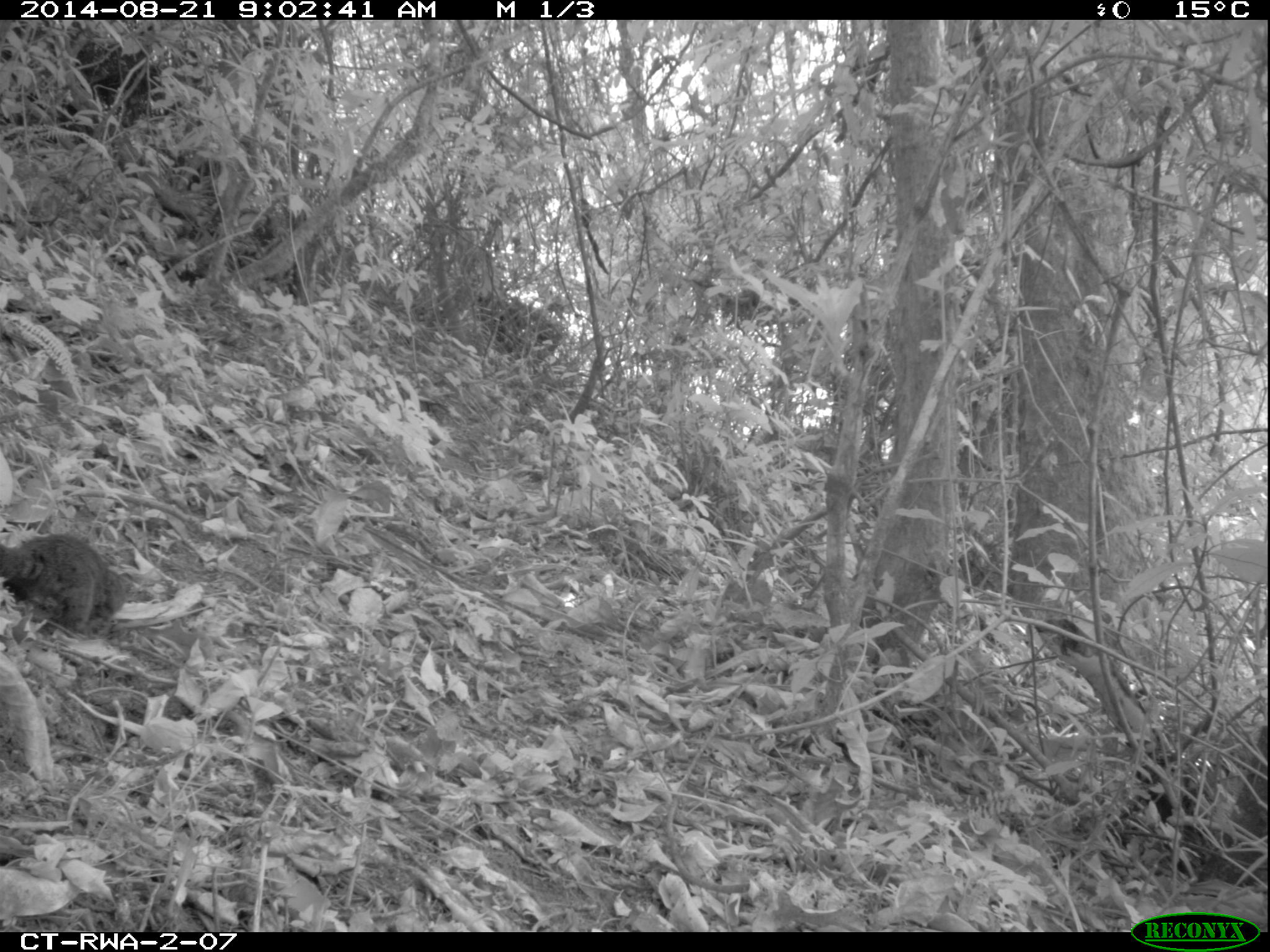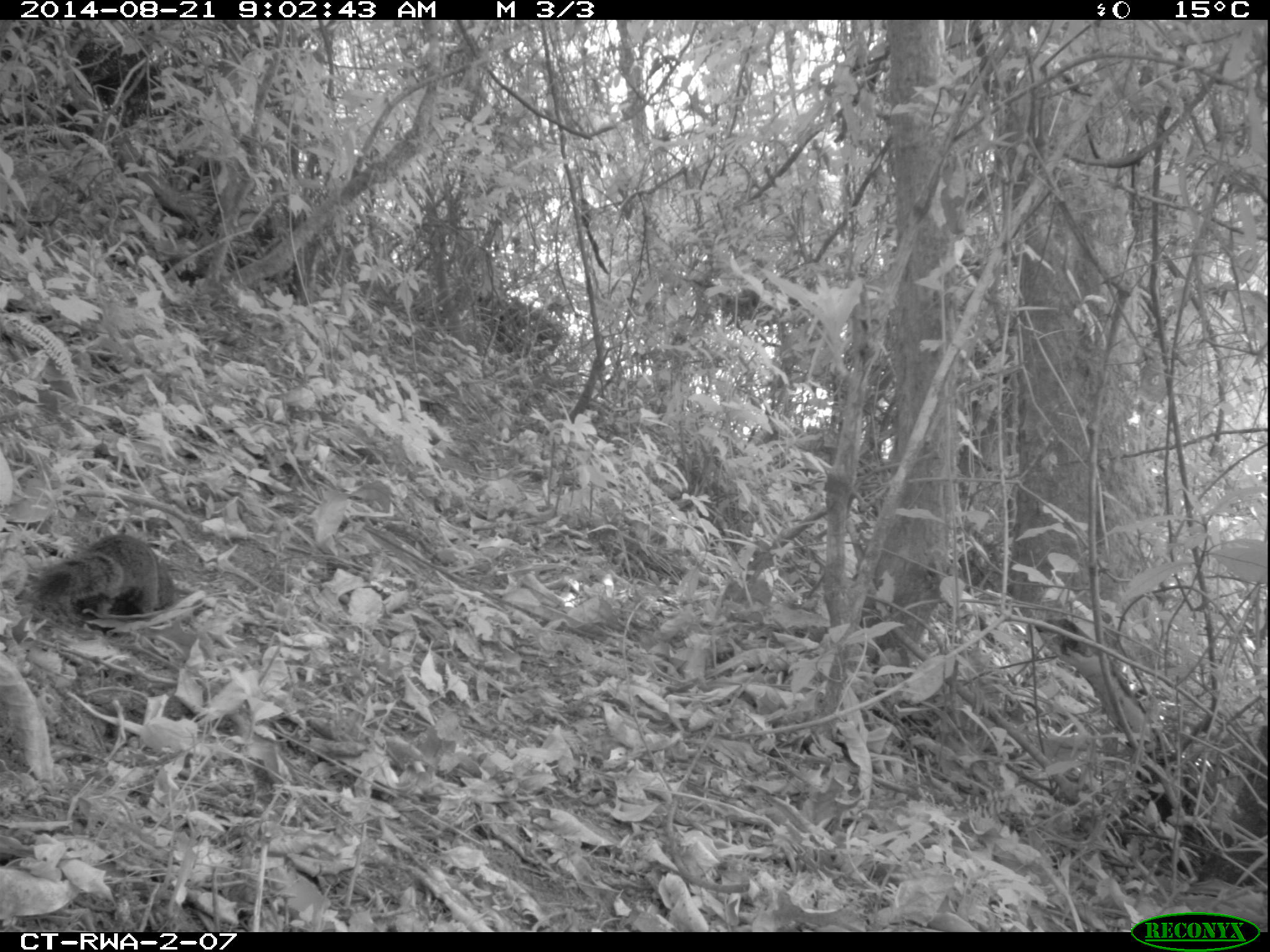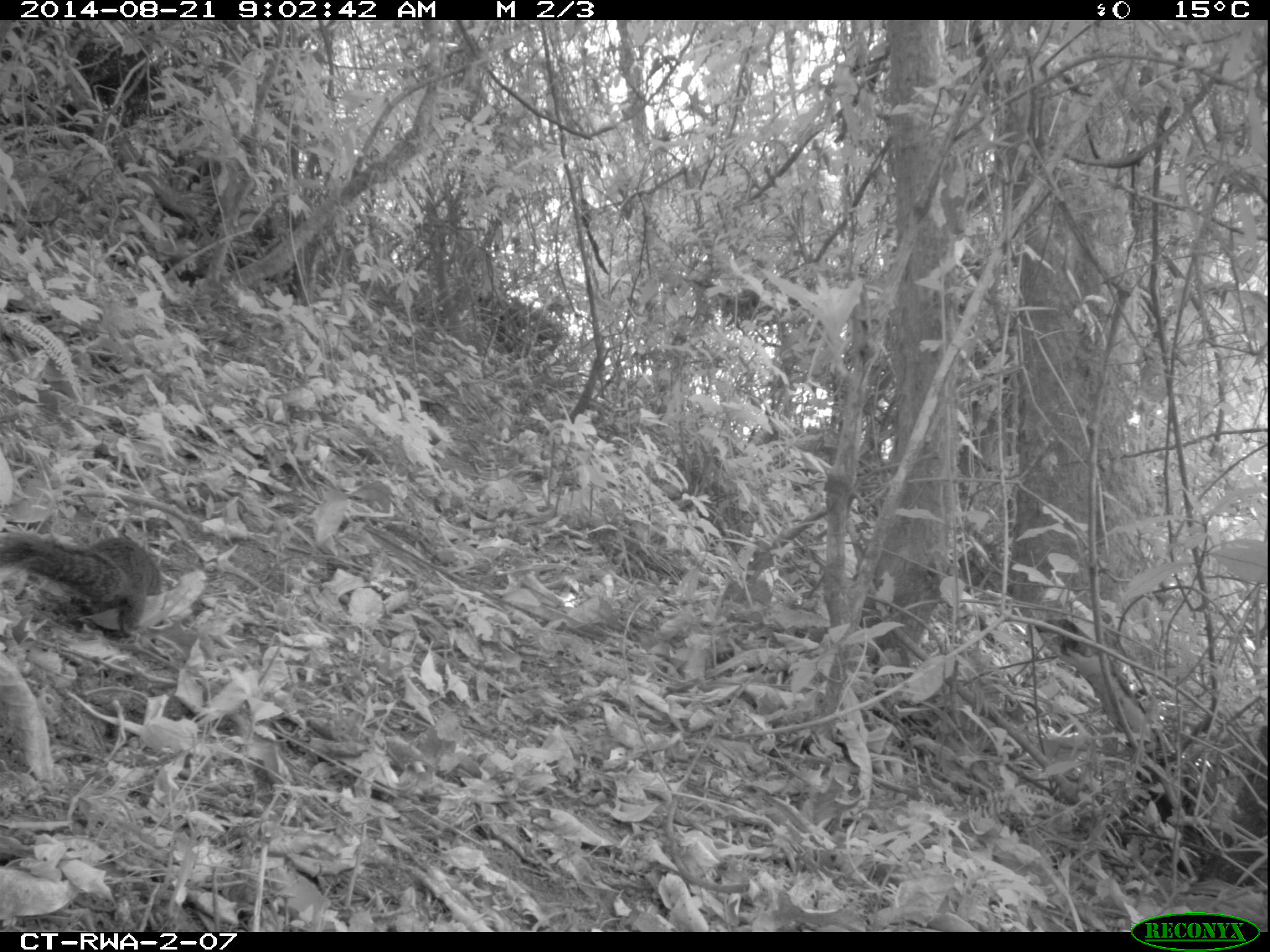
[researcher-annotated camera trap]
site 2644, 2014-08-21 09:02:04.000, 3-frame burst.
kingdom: Animalia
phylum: Chordata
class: Mammalia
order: Rodentia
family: Sciuridae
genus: Funisciurus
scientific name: Funisciurus carruthersi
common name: carruther's mountain squirrel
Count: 2.